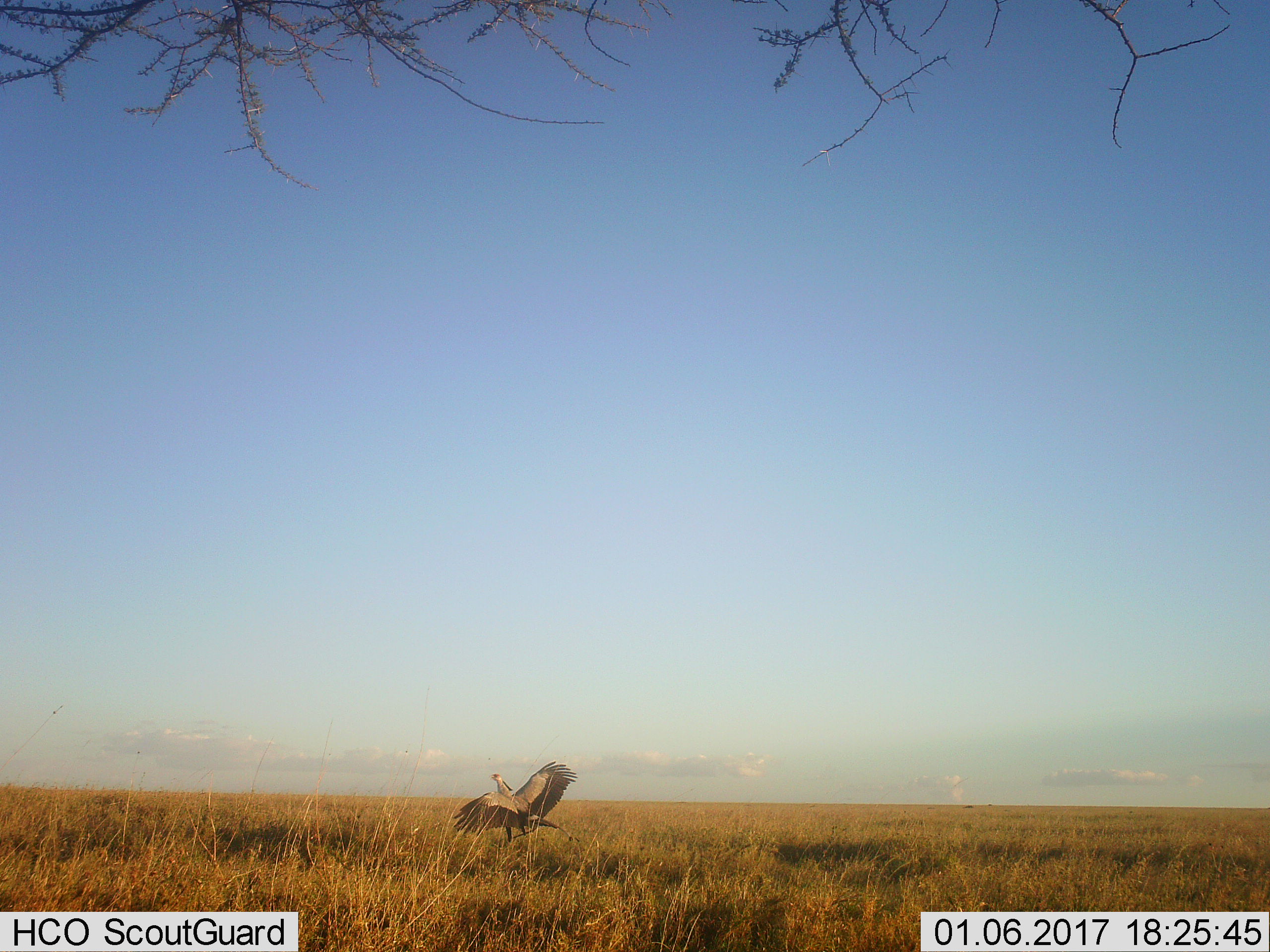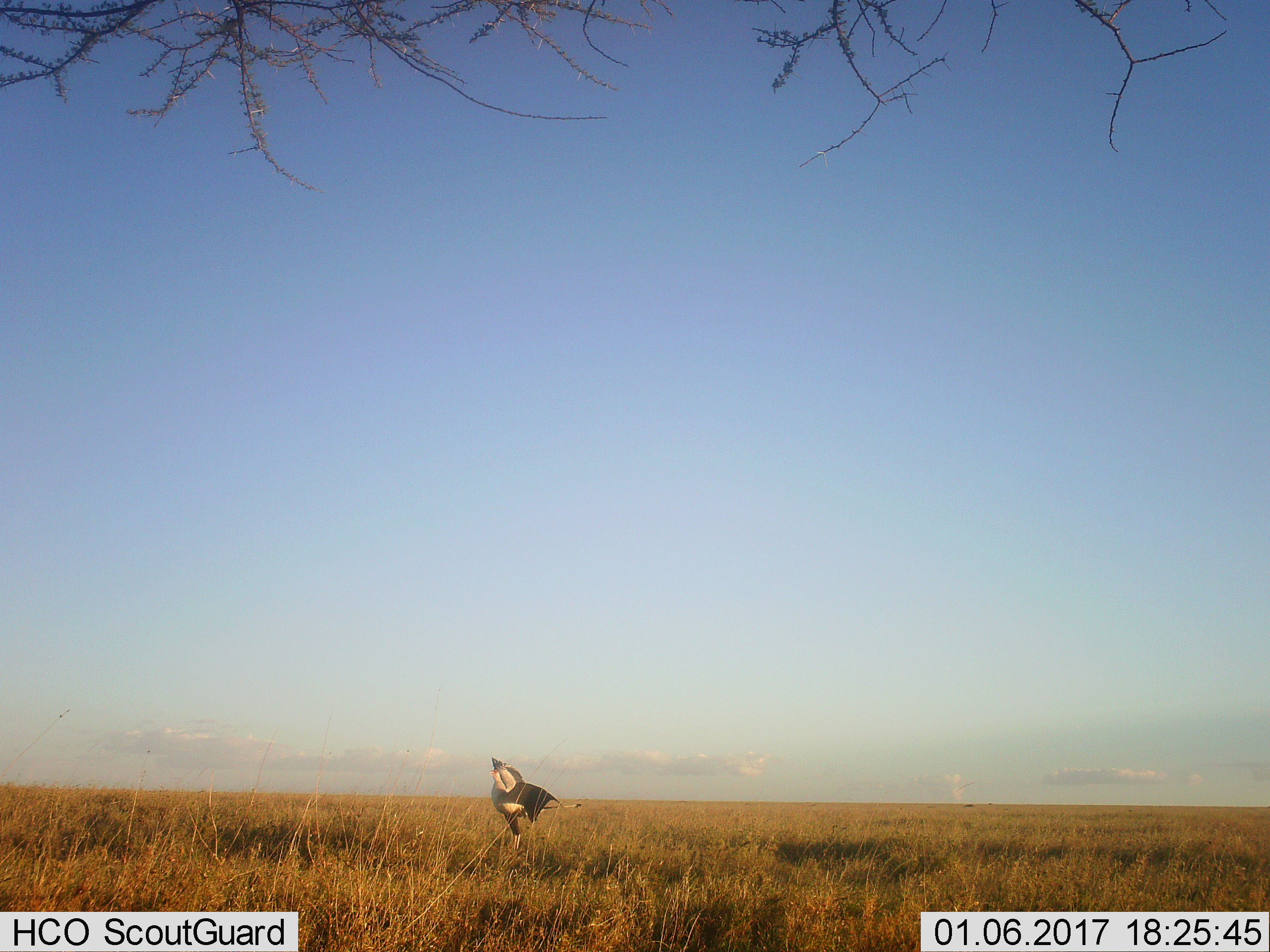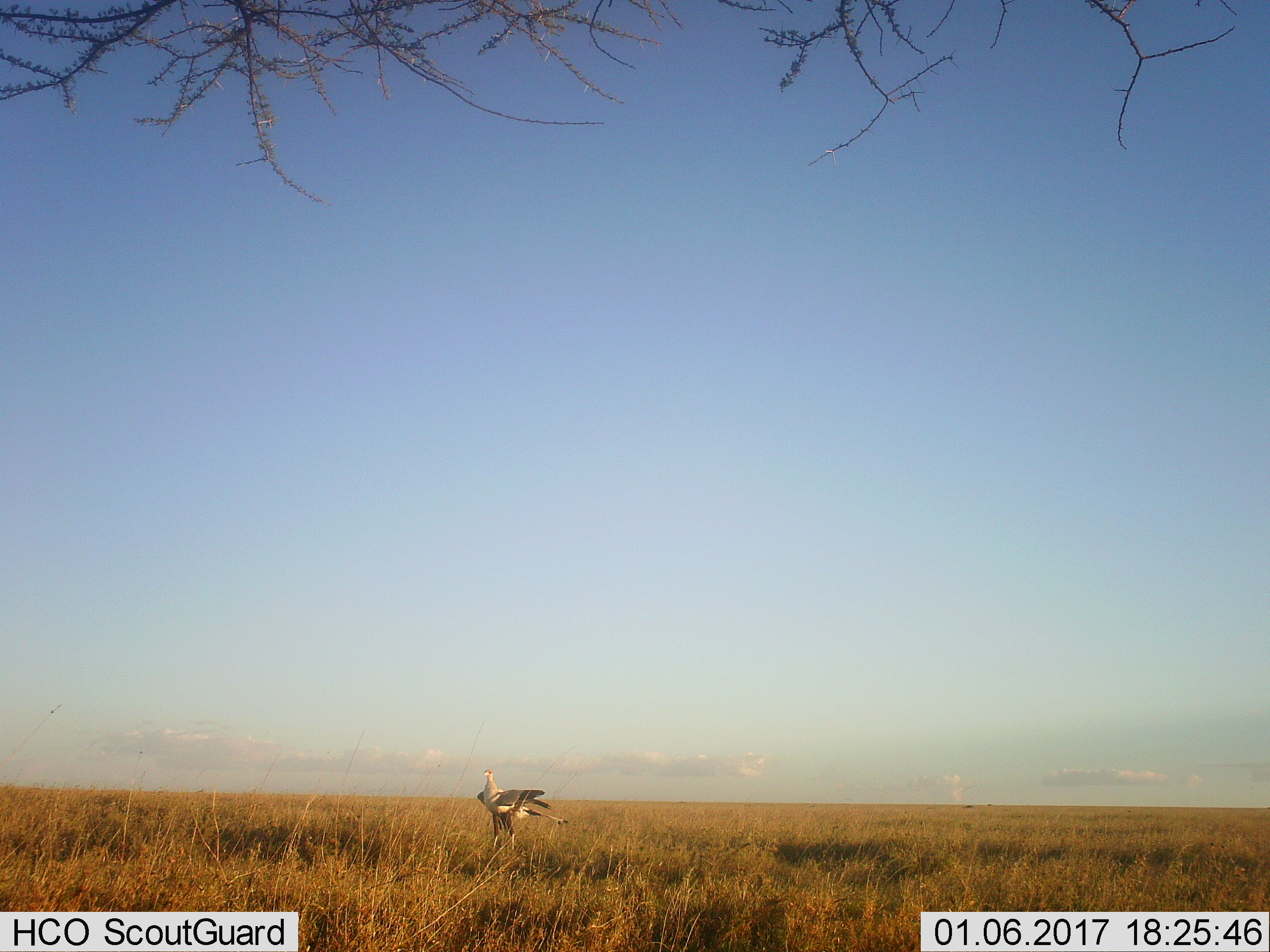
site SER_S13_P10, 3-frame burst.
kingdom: Animalia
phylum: Chordata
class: Aves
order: Accipitriformes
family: Sagittariidae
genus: Sagittarius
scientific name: Sagittarius serpentarius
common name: secretarybird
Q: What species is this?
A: Secretarybird (Sagittarius serpentarius).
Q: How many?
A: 1.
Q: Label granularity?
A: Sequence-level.